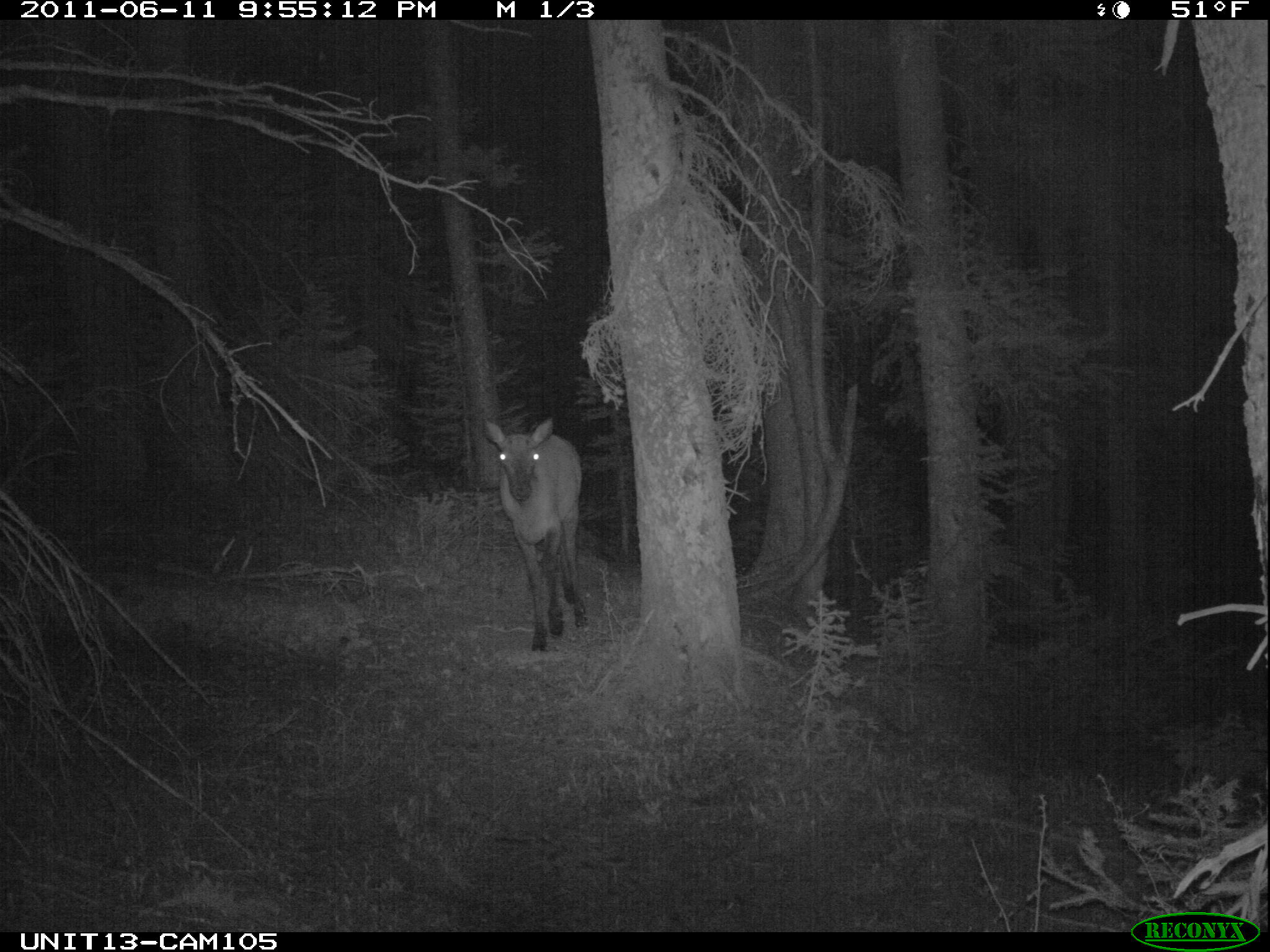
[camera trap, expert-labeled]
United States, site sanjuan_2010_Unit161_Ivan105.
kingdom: Animalia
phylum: Chordata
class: Mammalia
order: Artiodactyla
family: Cervidae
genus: Cervus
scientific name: Cervus elaphus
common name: red deer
Cervus elaphus (red deer).